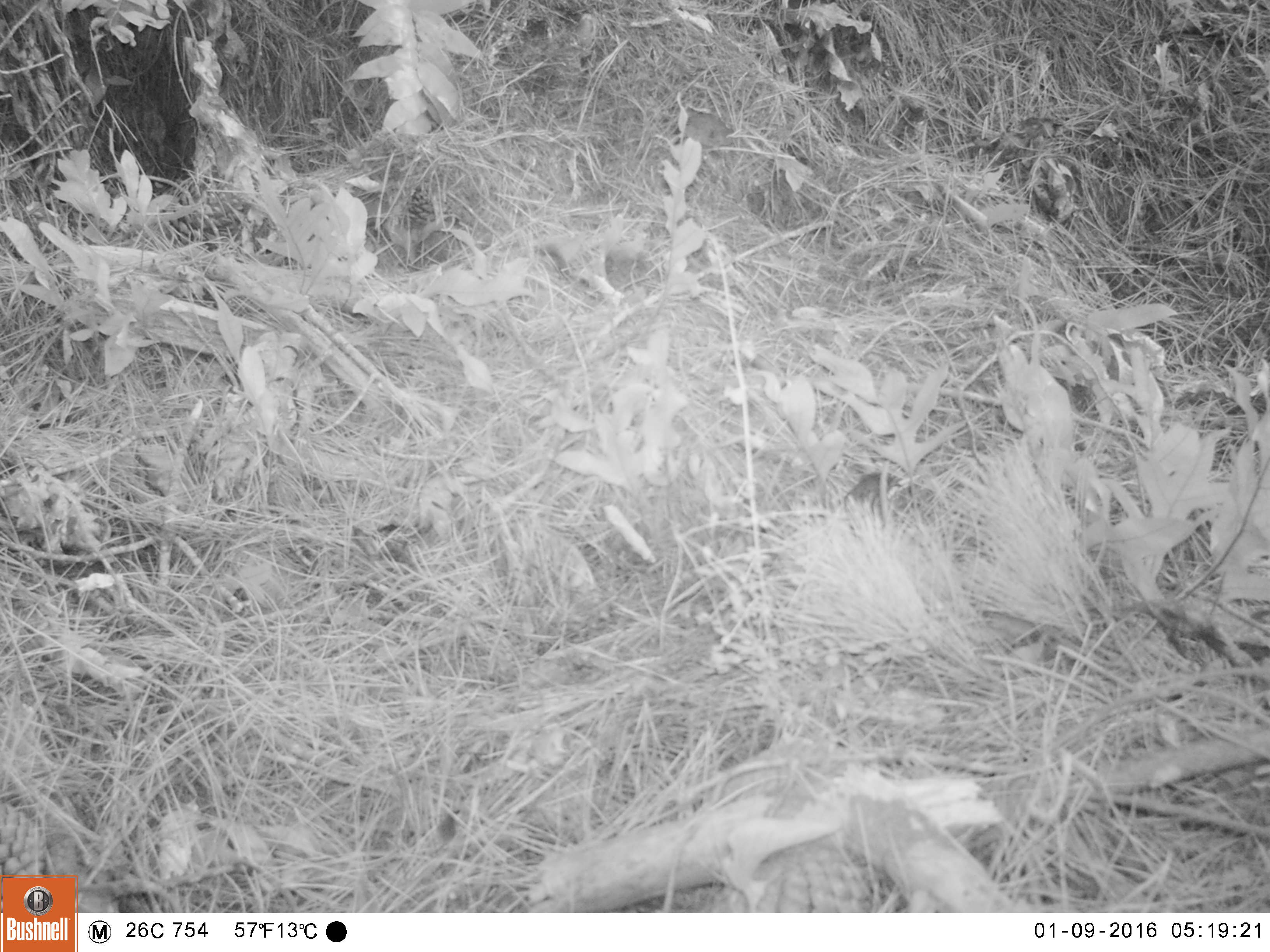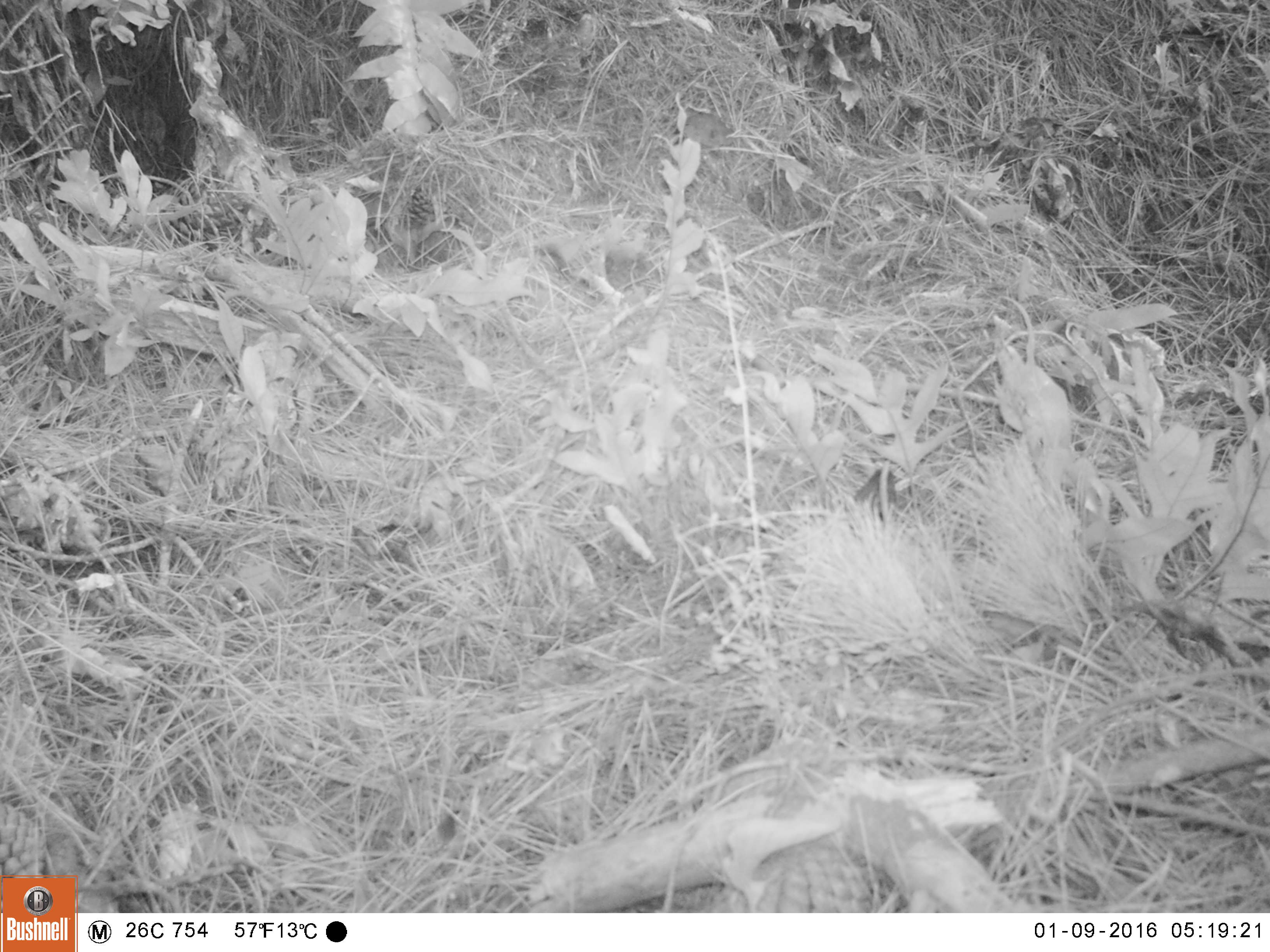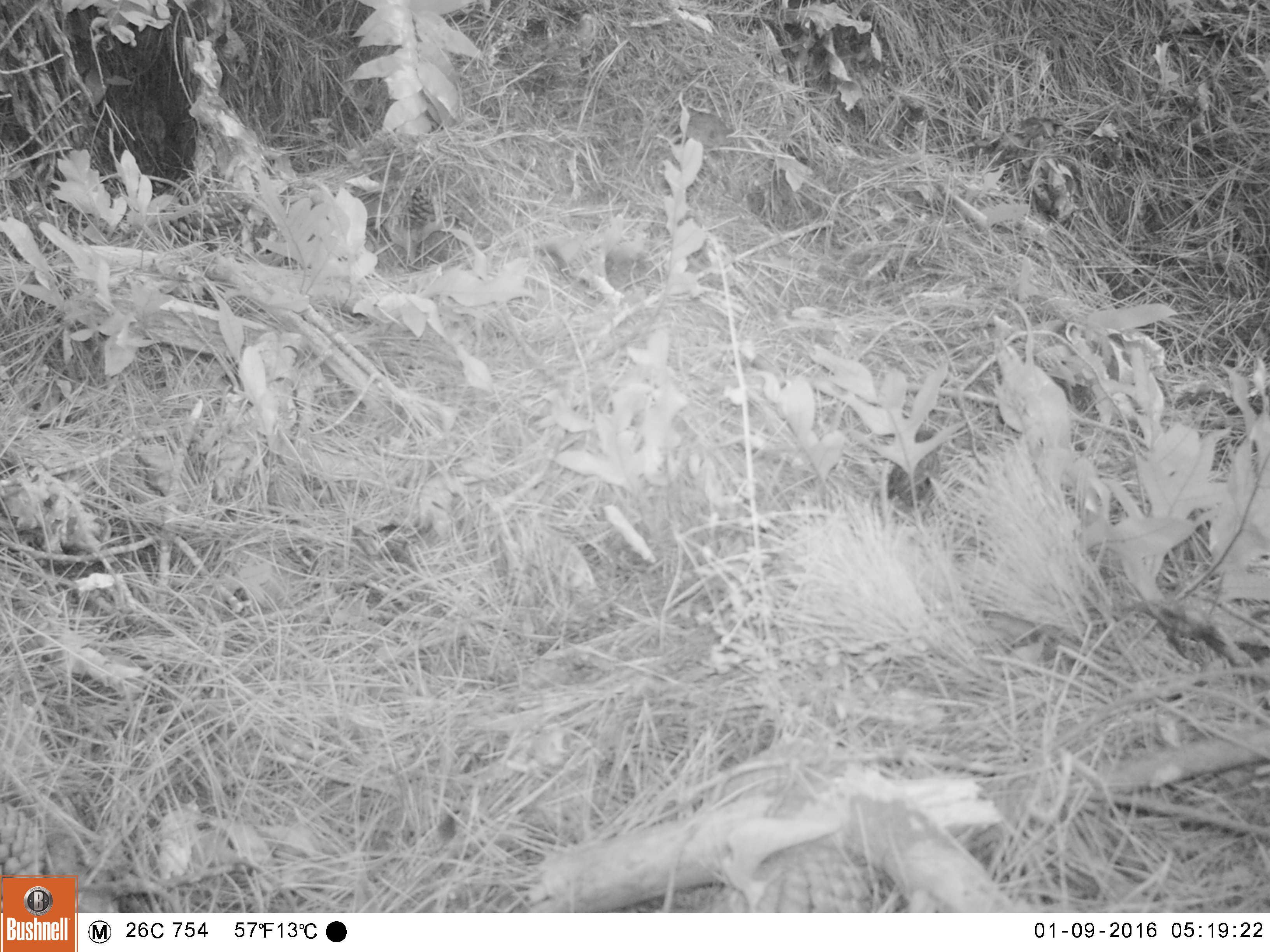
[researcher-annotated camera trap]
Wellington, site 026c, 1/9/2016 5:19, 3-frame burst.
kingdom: Animalia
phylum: Chordata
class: Aves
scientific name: Aves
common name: bird